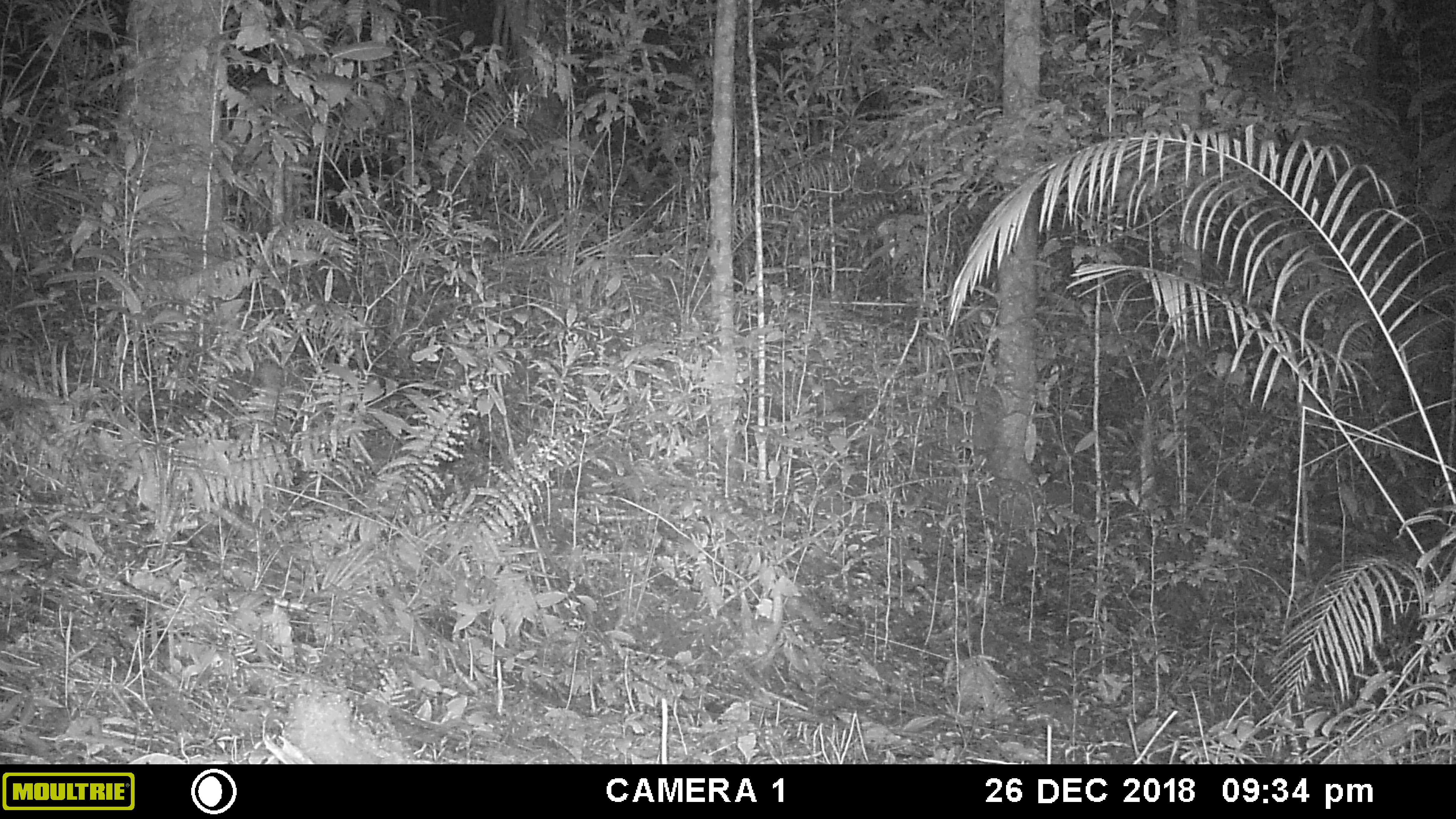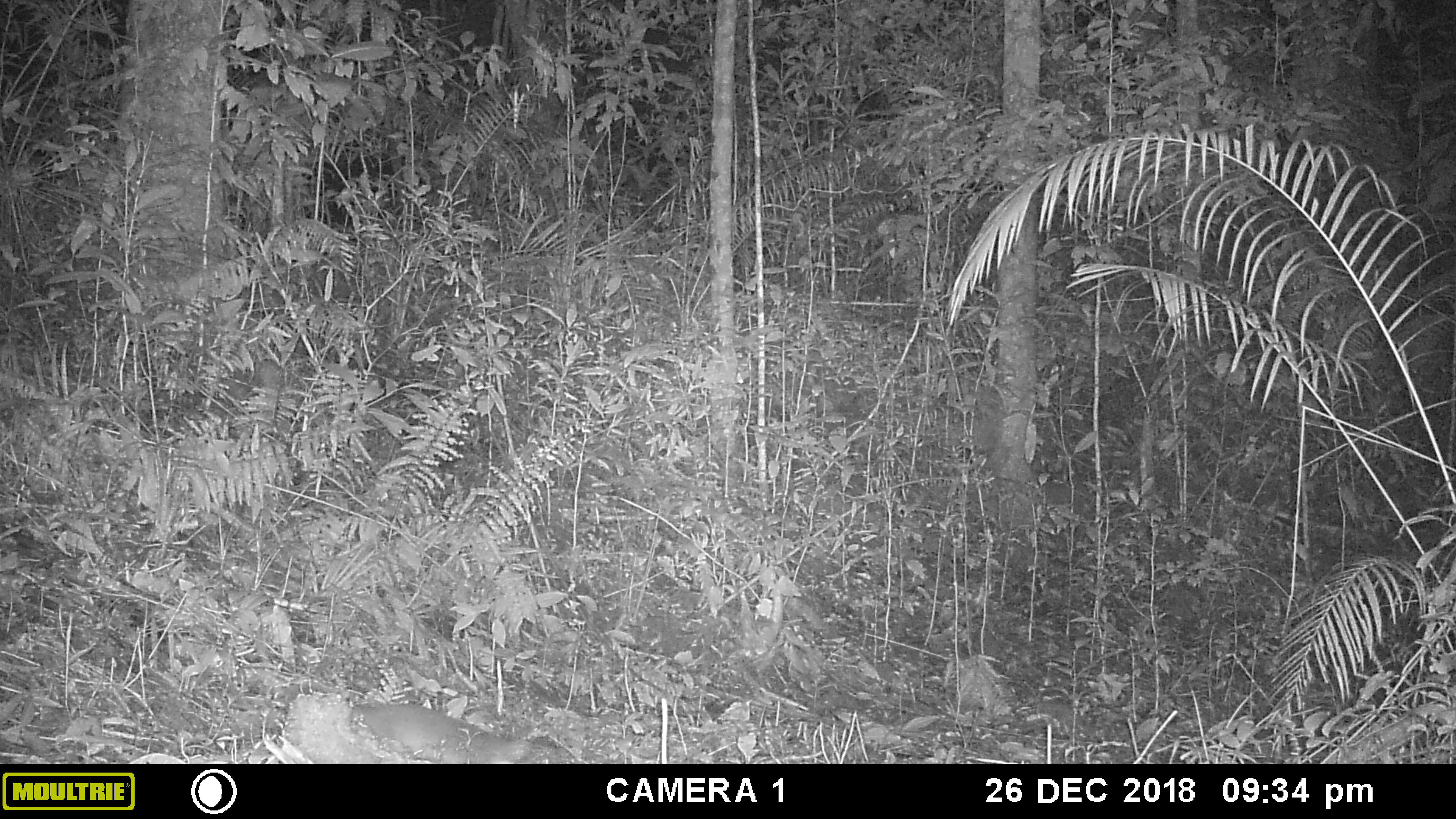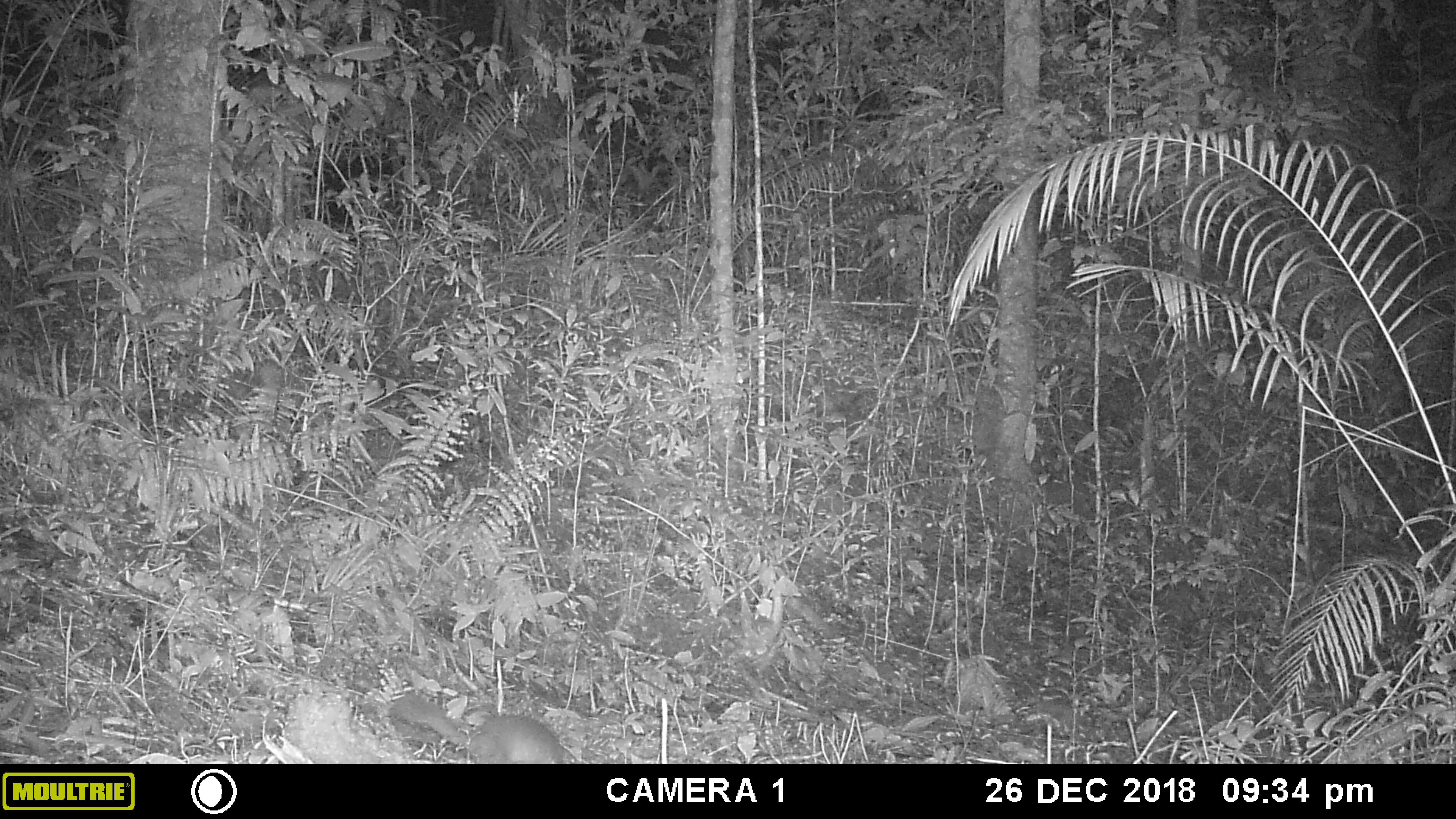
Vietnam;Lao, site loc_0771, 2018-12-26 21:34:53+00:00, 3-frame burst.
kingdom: Animalia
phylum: Chordata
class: Mammalia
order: Carnivora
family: Mustelidae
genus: Melogale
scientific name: Melogale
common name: ferret badger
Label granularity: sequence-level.